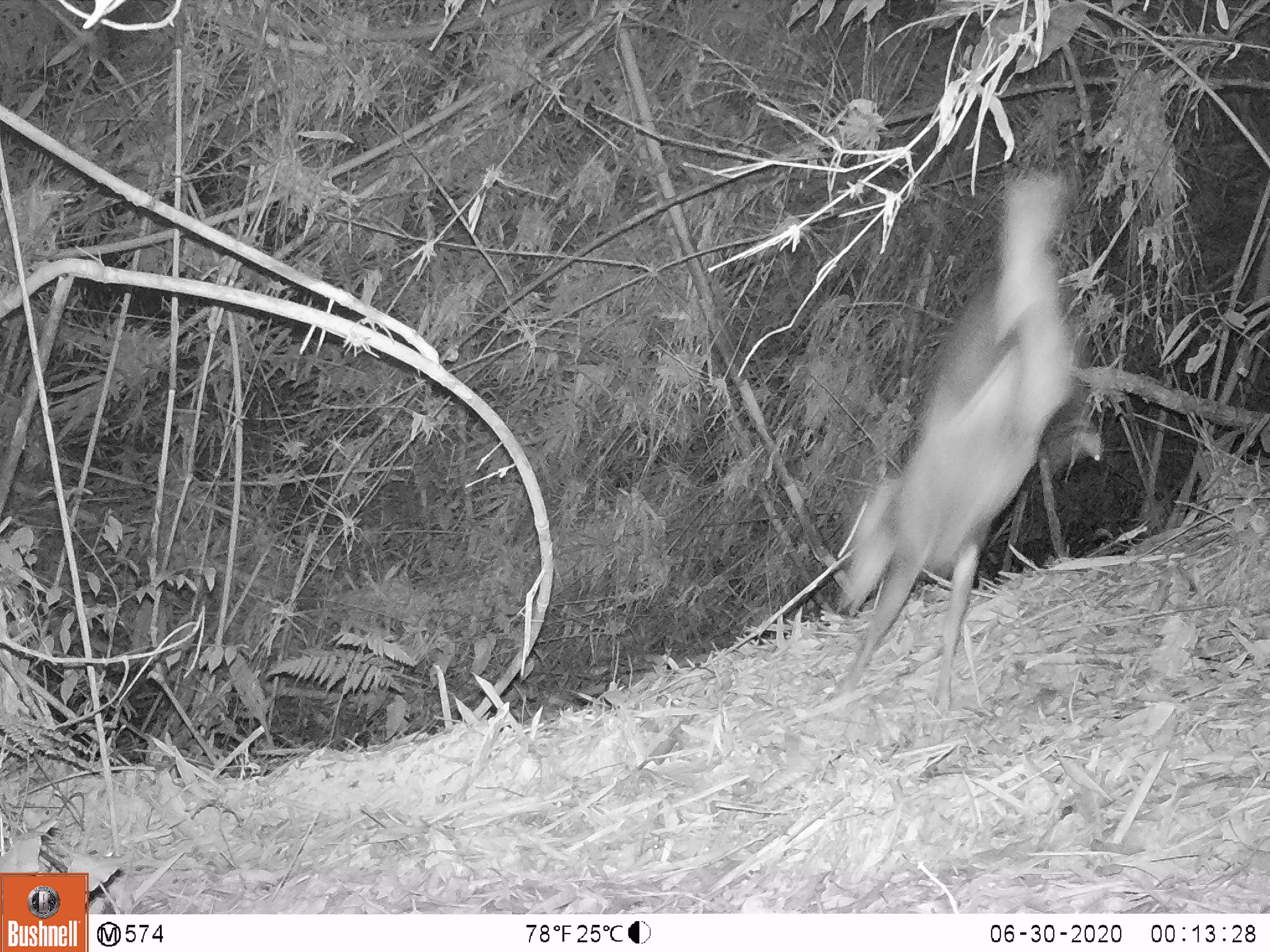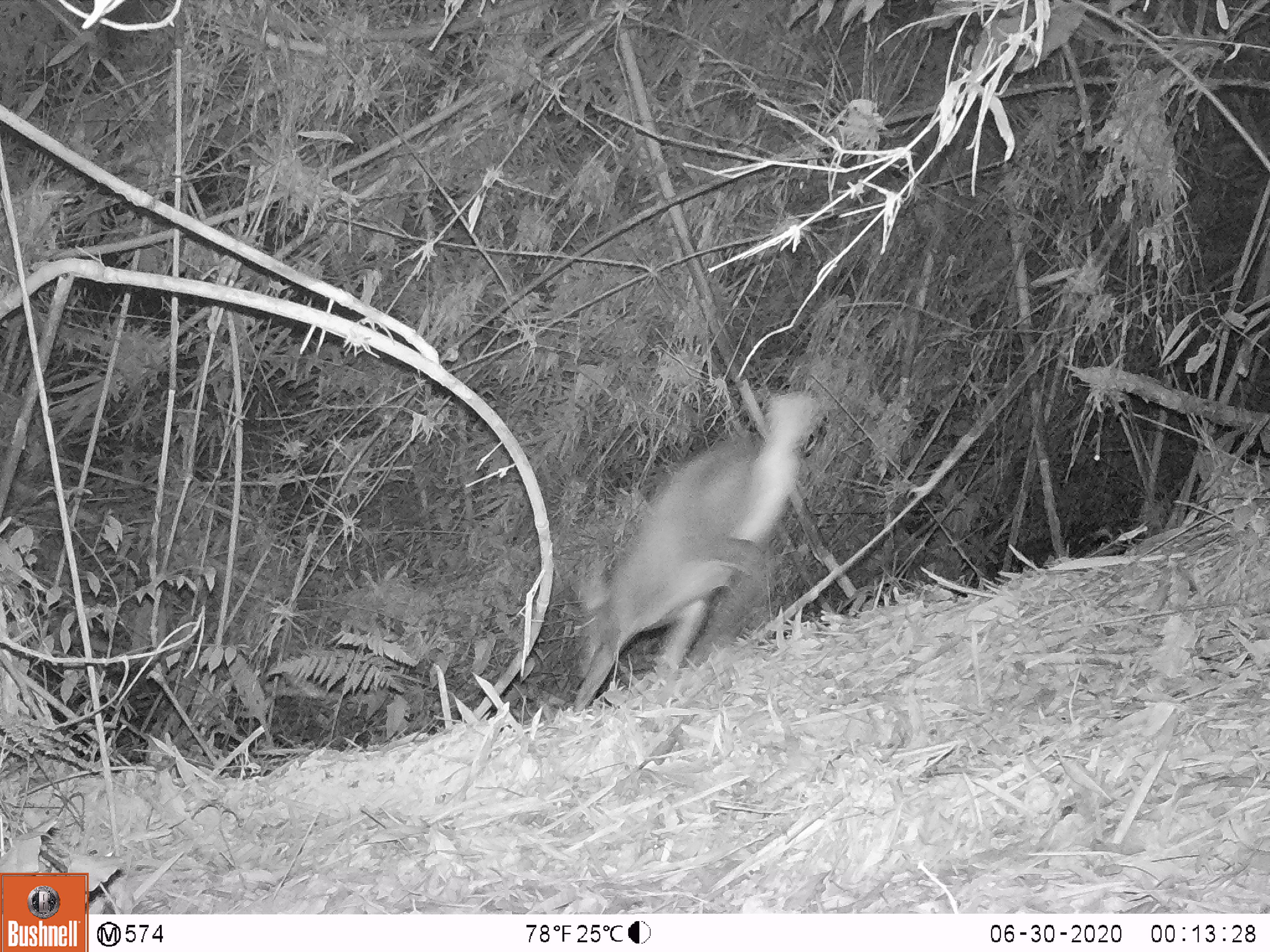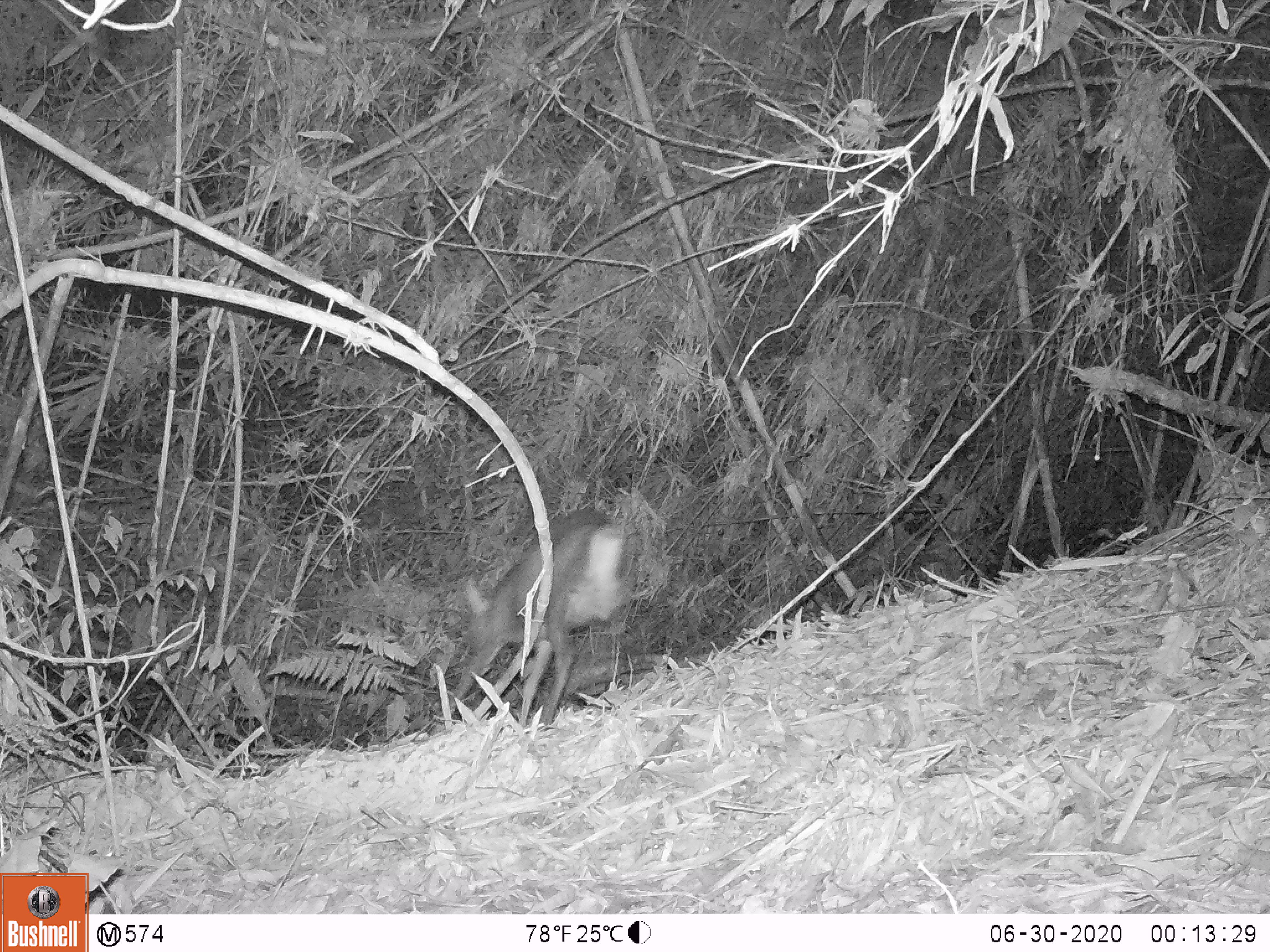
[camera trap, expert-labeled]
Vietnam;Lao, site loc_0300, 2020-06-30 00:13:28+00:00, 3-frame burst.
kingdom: Animalia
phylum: Chordata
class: Mammalia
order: Artiodactyla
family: Cervidae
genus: Muntiacus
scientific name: Muntiacus rooseveltorum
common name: roosevelt's muntjac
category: roosevelts muntjac group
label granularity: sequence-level